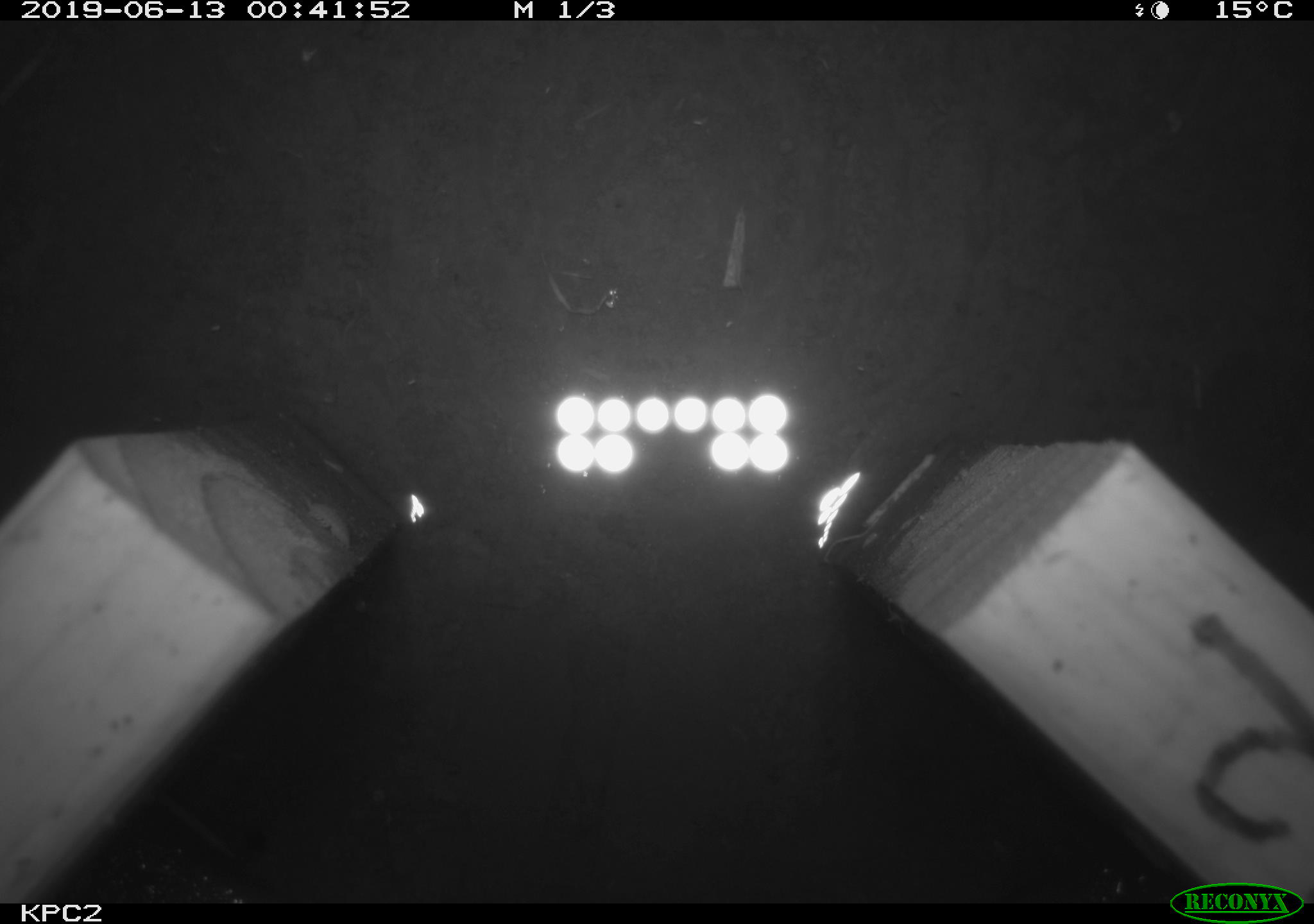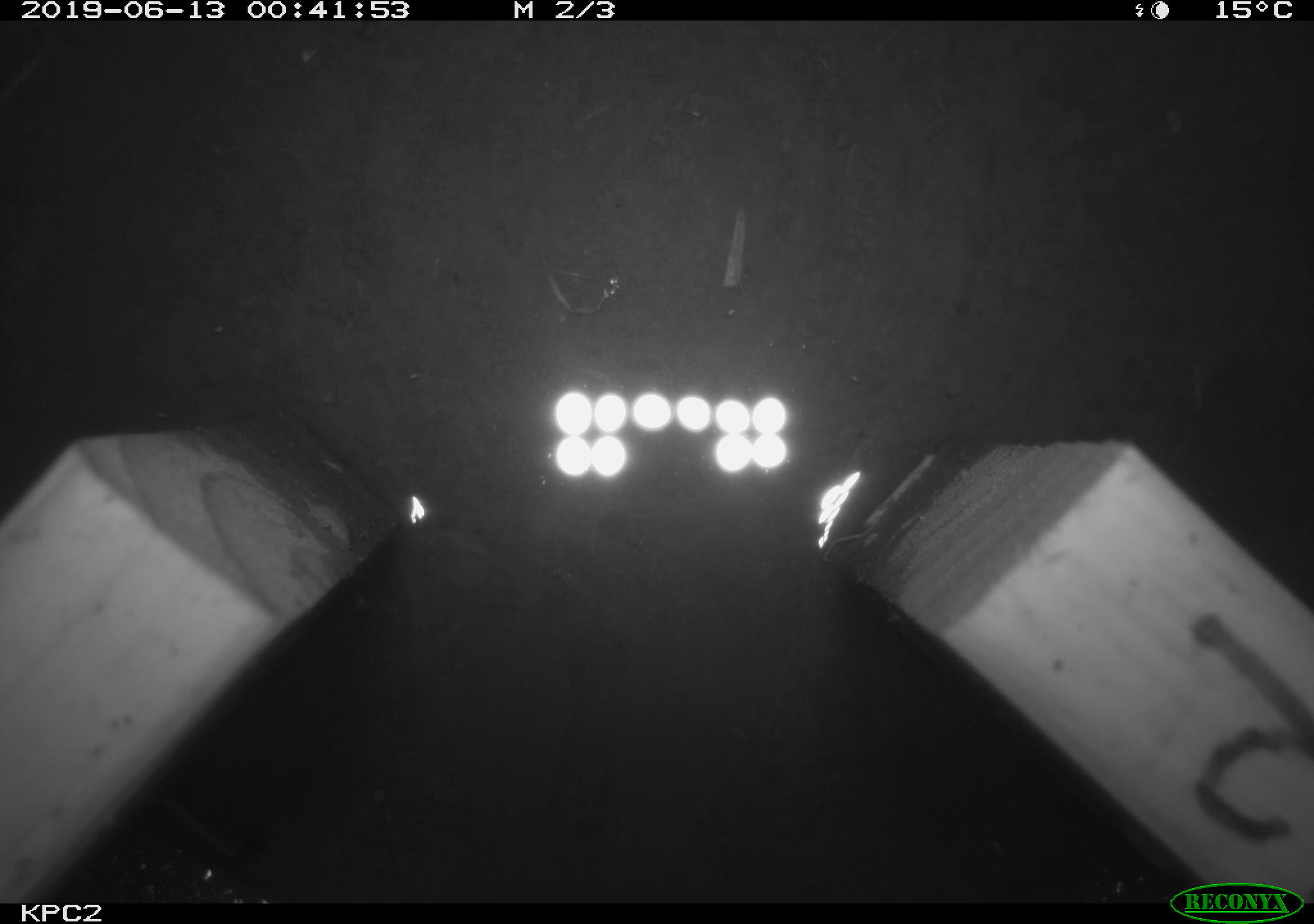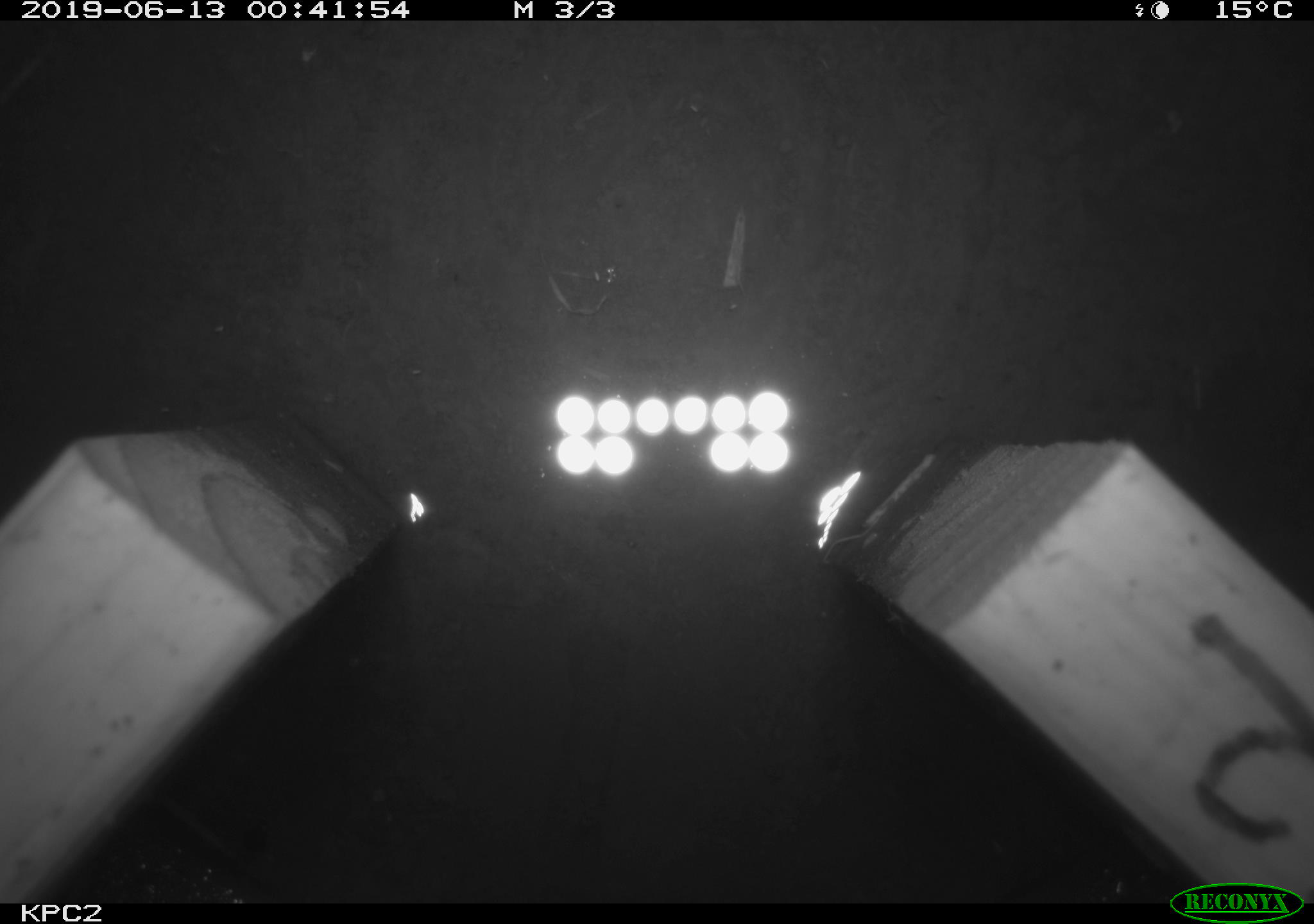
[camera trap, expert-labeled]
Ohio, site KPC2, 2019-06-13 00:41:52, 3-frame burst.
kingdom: Animalia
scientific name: Animalia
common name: animal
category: invertebrate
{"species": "invertebrate (animal) (Animalia)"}